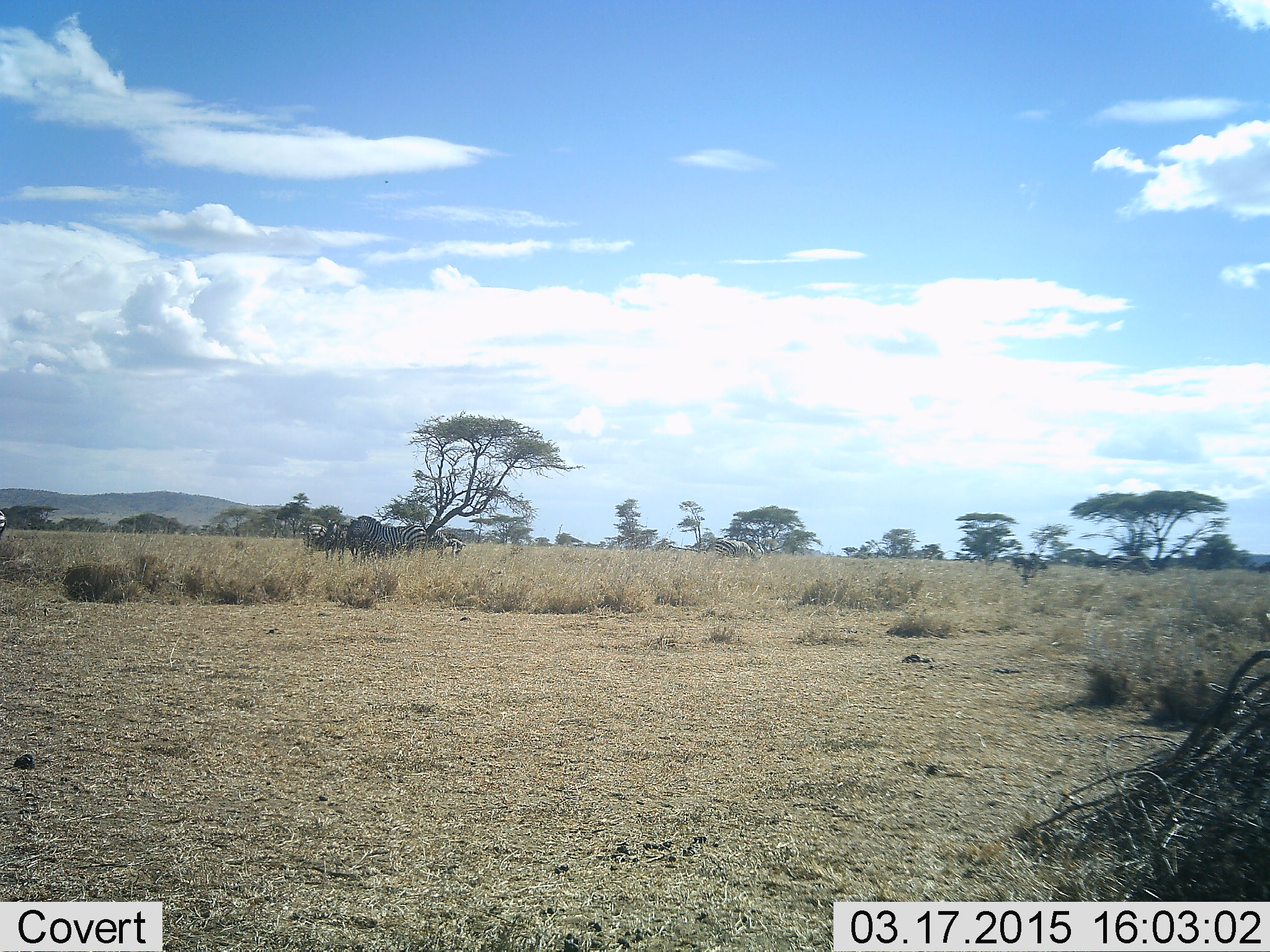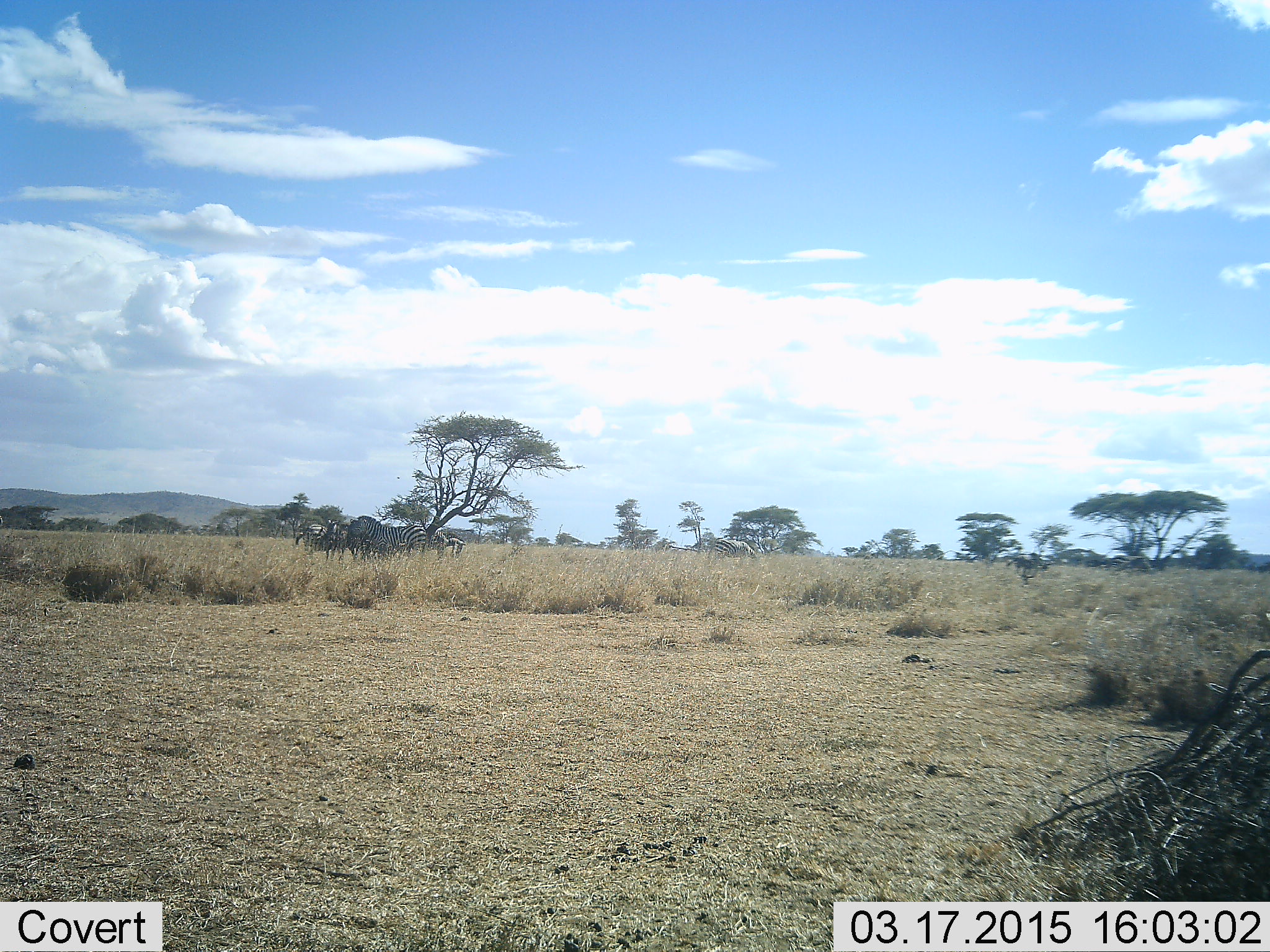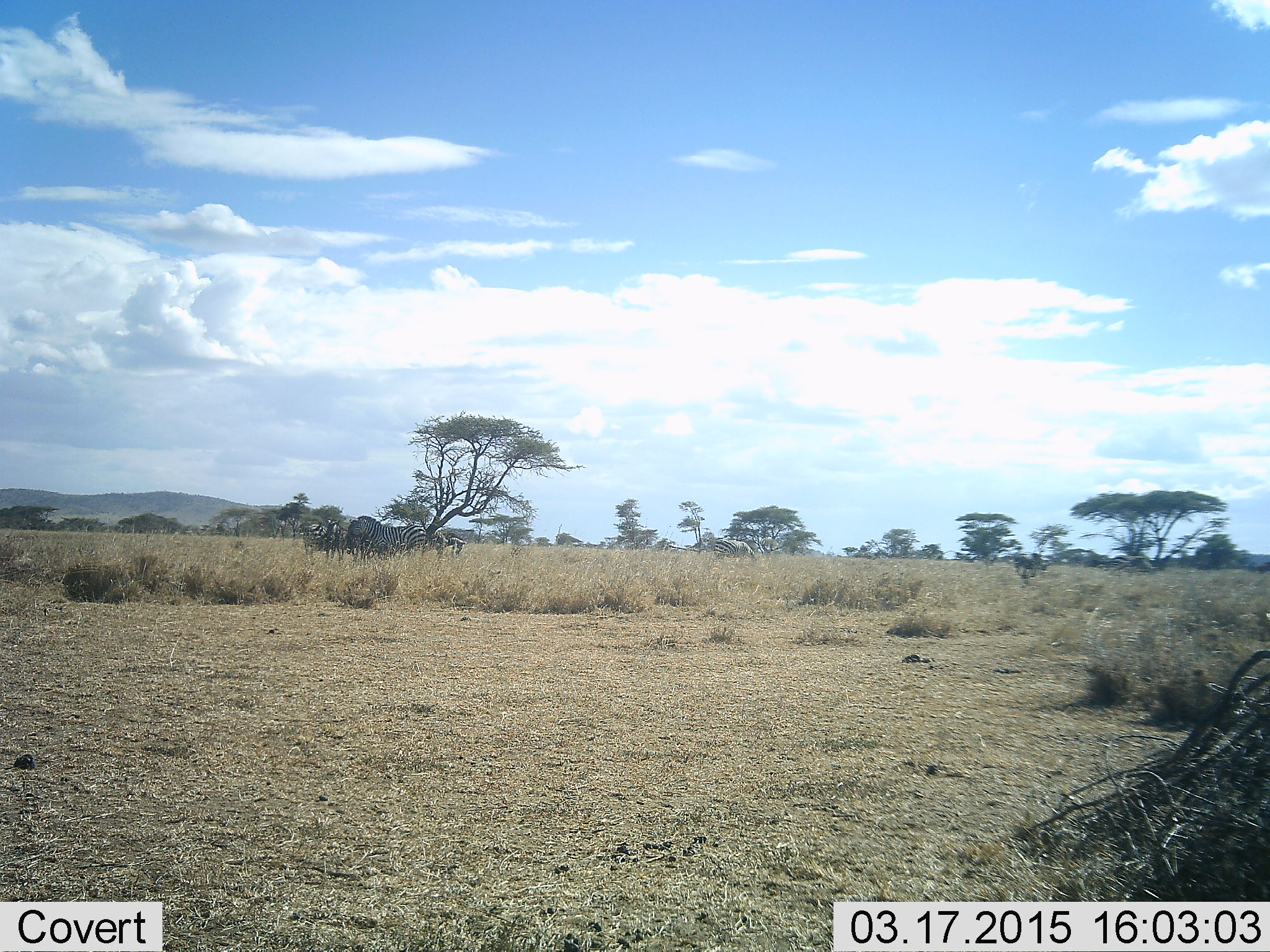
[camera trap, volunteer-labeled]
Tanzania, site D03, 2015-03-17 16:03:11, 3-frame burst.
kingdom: Animalia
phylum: Chordata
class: Mammalia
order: Perissodactyla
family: Equidae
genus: Equus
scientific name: Equus quagga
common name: plains zebra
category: zebra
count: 6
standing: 100%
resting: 9%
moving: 9%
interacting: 9%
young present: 0%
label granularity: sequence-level